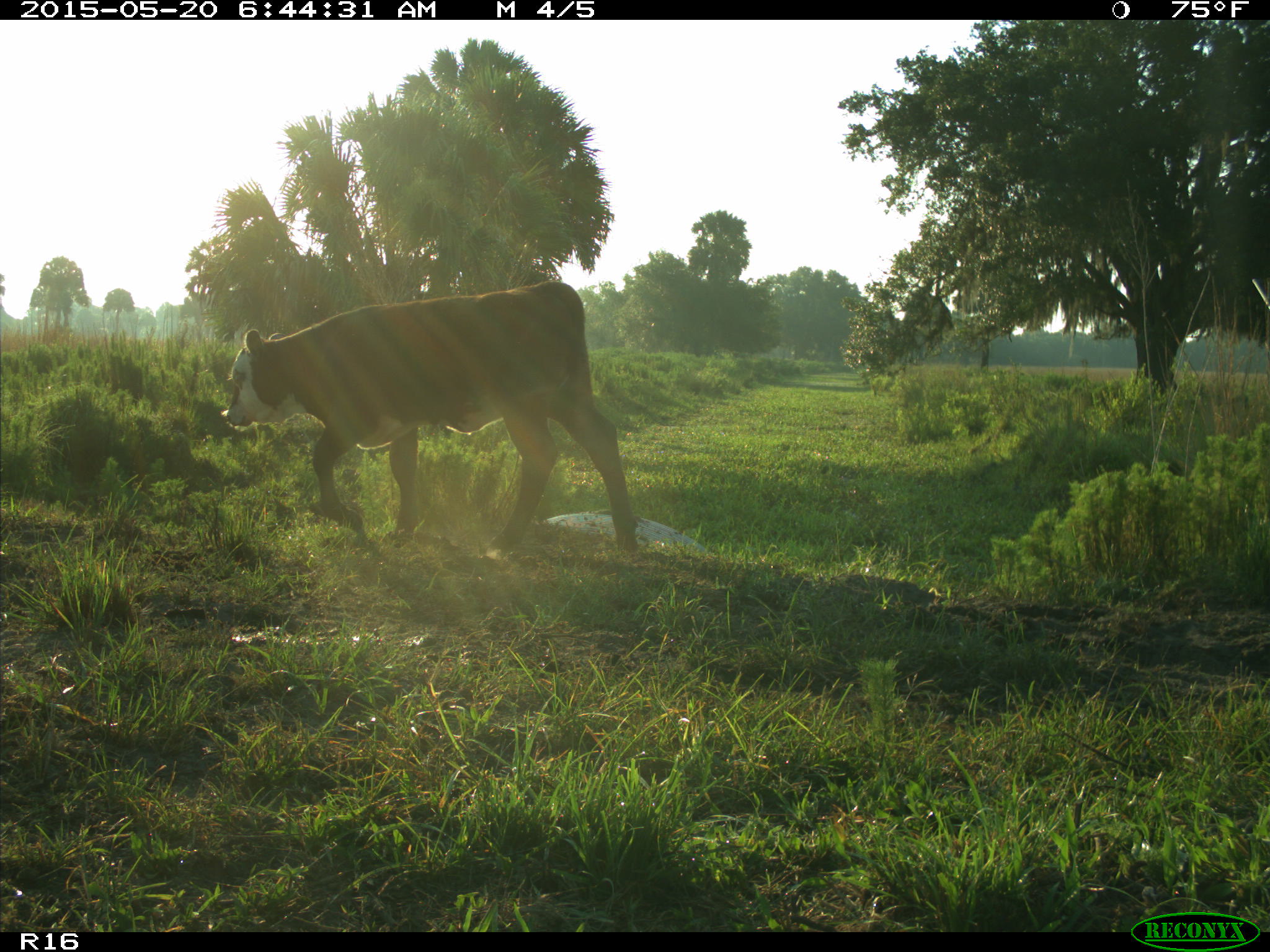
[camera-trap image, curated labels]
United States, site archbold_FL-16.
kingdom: Animalia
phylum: Chordata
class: Mammalia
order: Artiodactyla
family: Bovidae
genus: Bos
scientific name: Bos taurus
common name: domestic cow